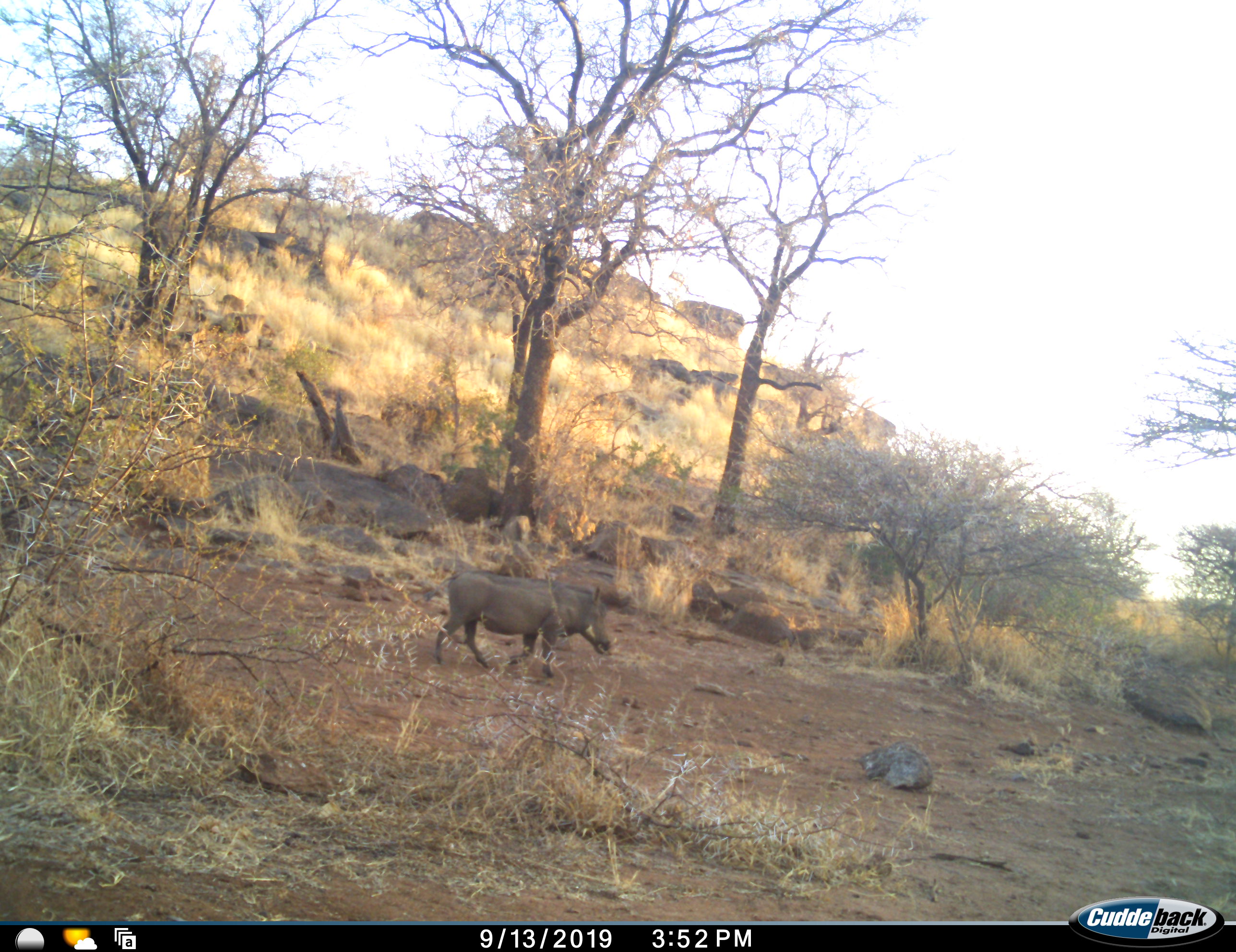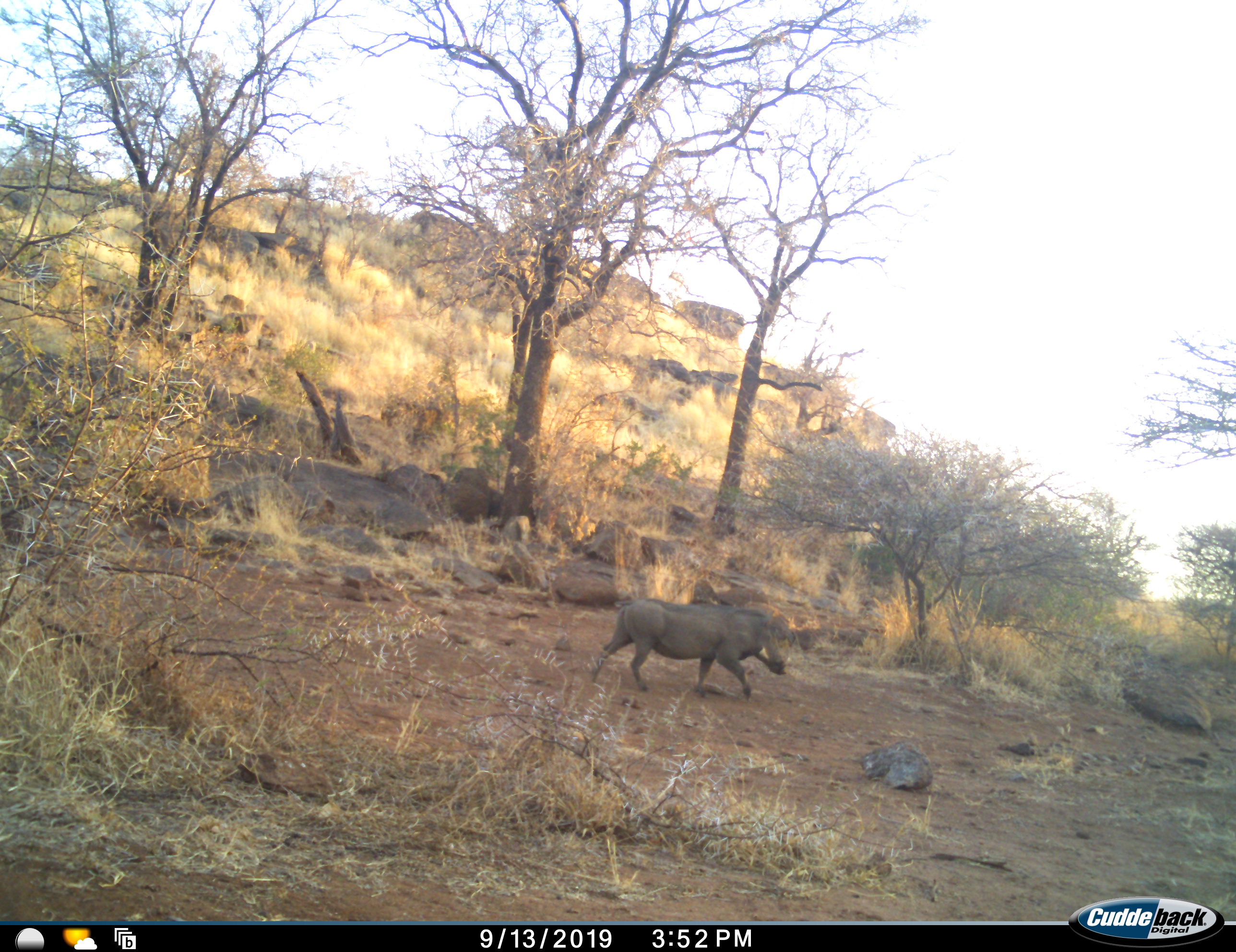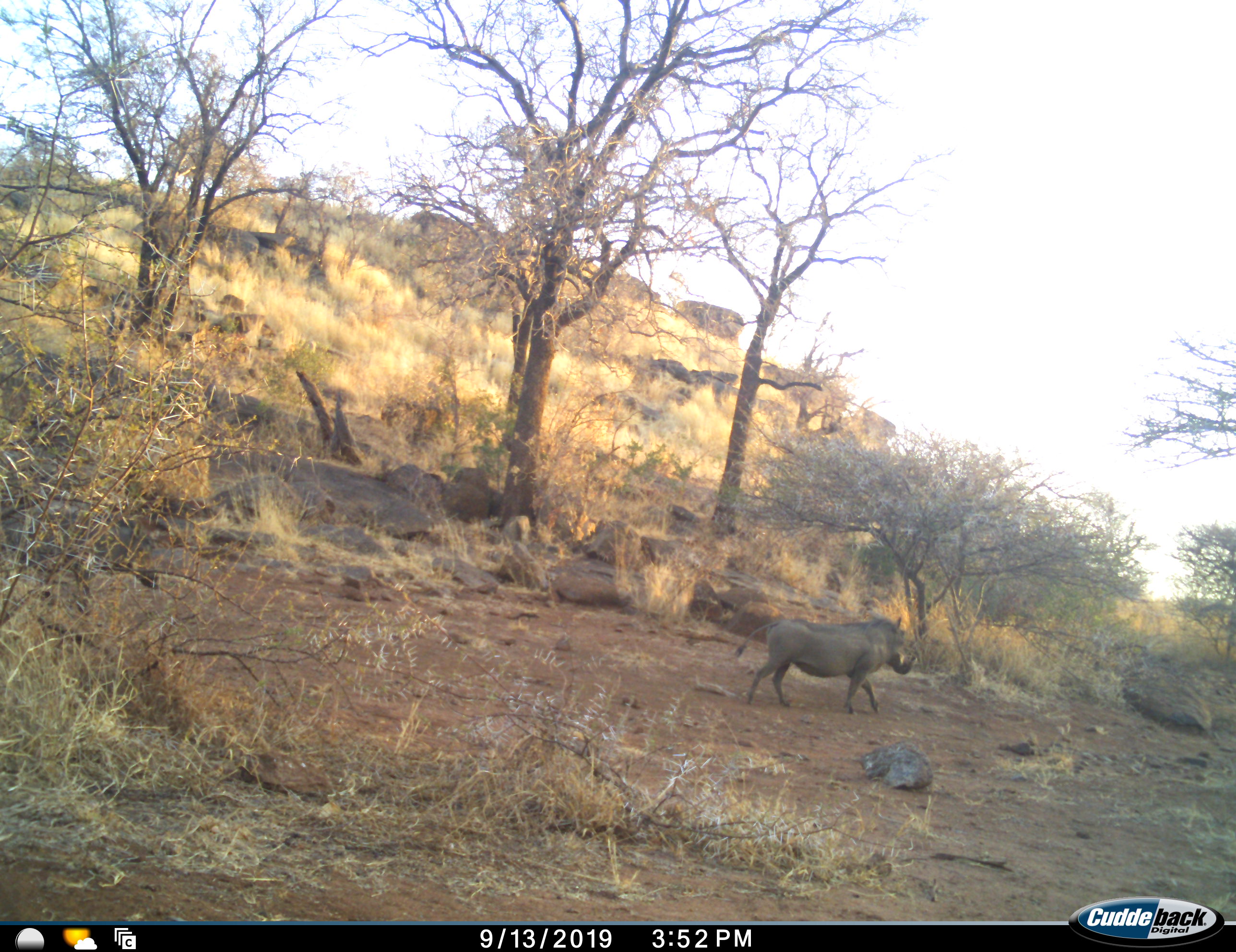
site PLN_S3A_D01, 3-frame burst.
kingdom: Animalia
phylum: Chordata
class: Mammalia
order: Artiodactyla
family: Suidae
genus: Phacochoerus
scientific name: Phacochoerus africanus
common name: warthog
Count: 2.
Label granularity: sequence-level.